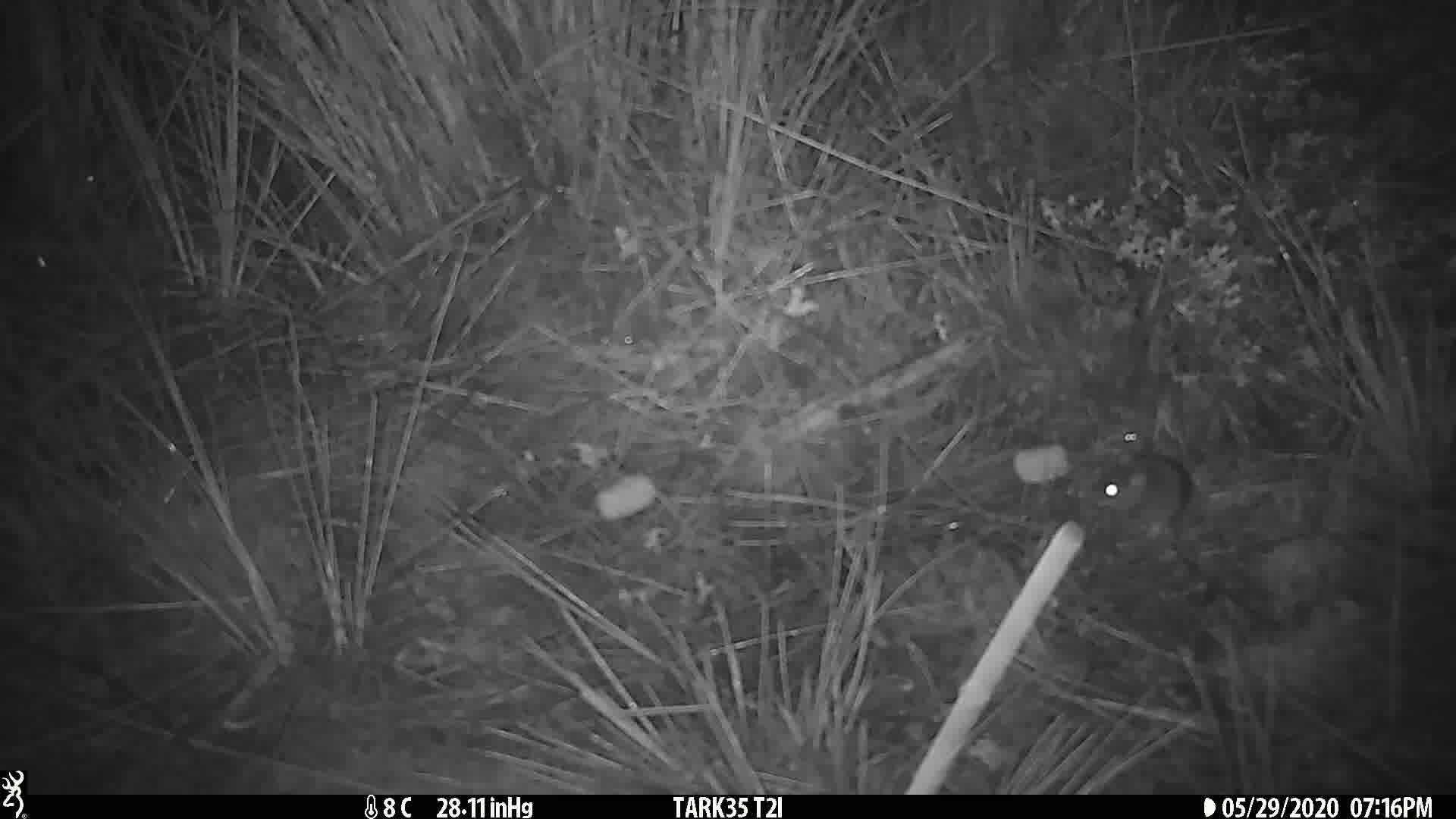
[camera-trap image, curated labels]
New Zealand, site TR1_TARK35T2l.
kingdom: Animalia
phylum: Chordata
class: Mammalia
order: Rodentia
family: Muridae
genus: Mus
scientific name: Mus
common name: mouse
Mouse (Mus).